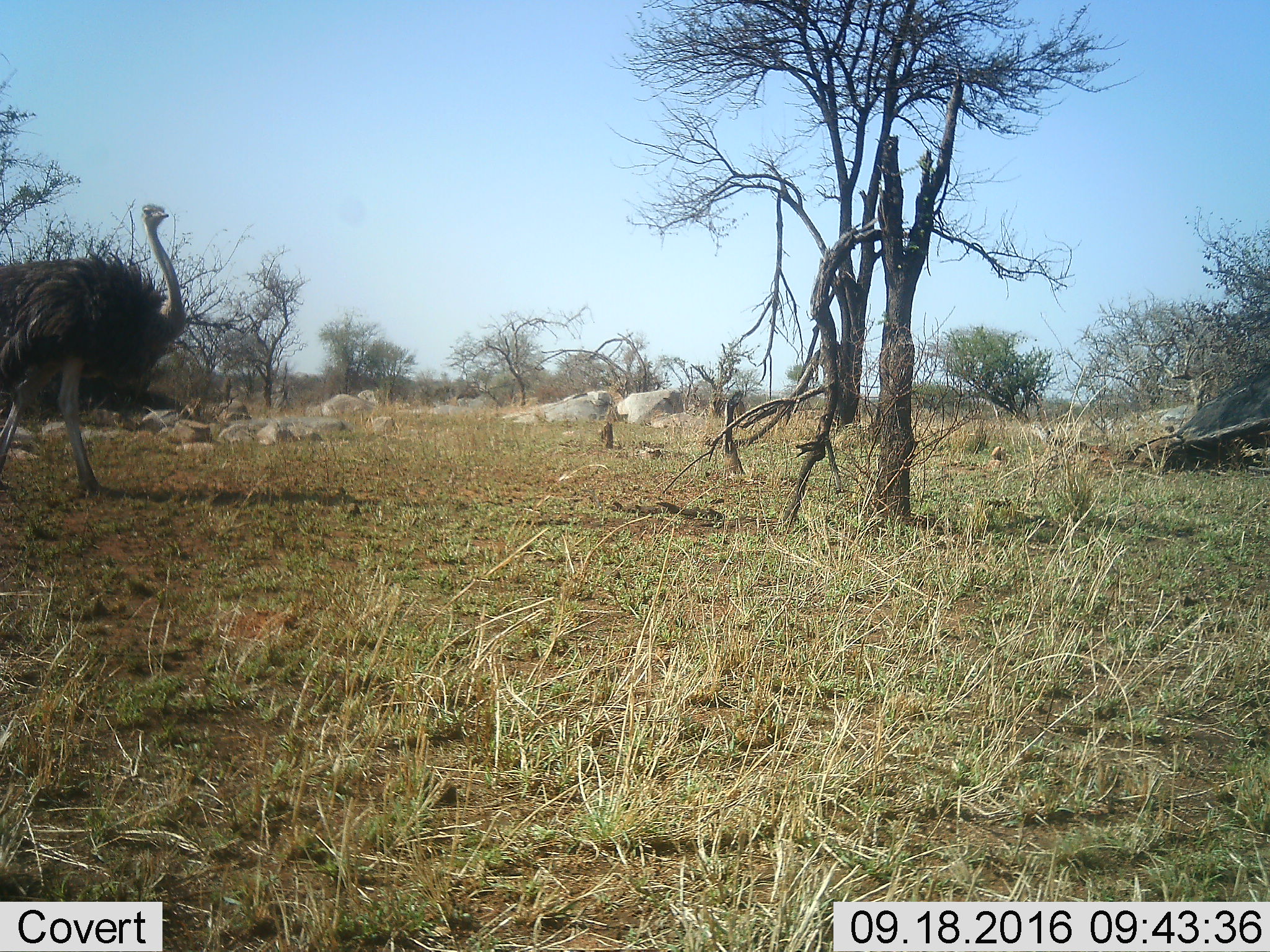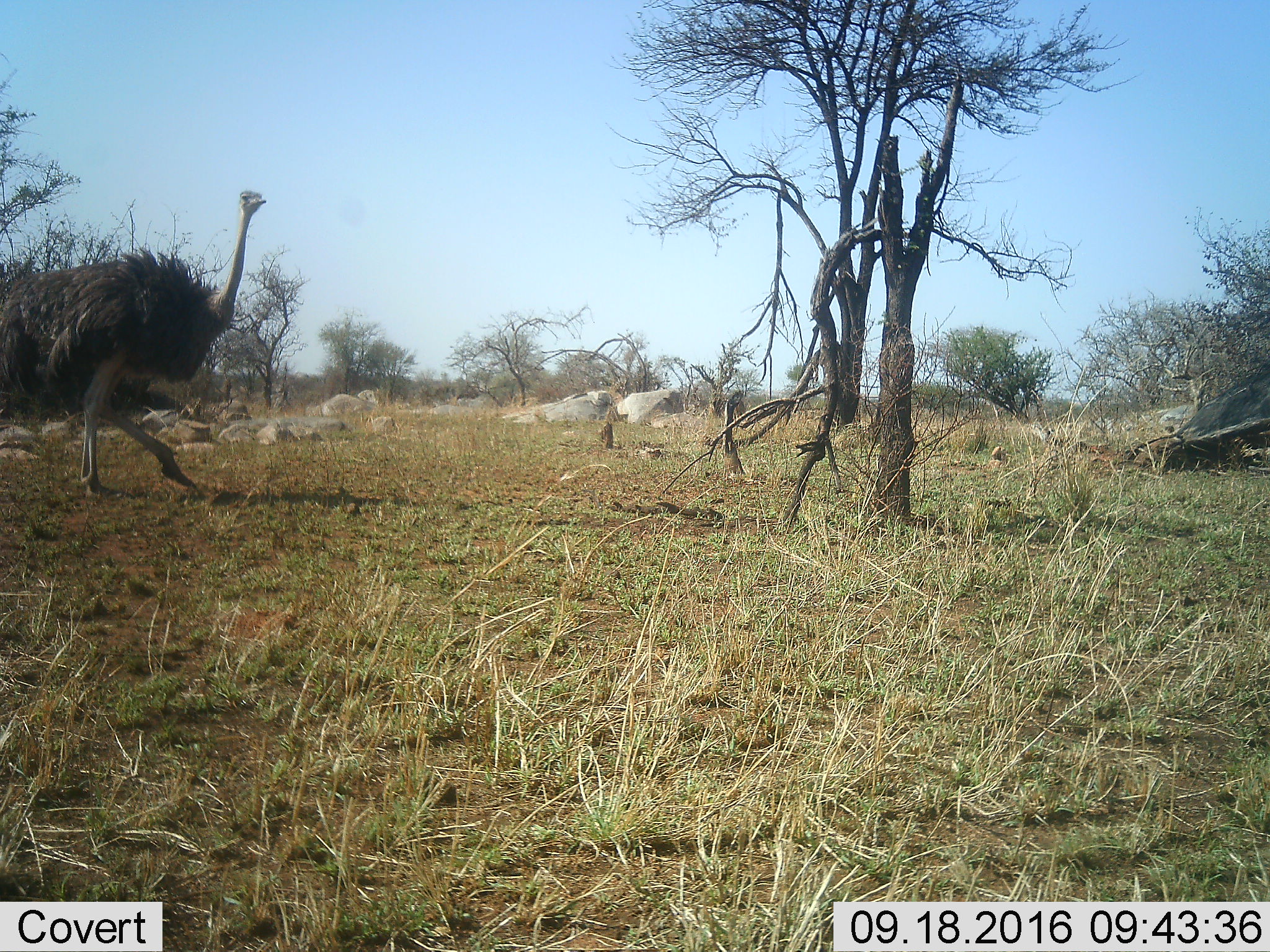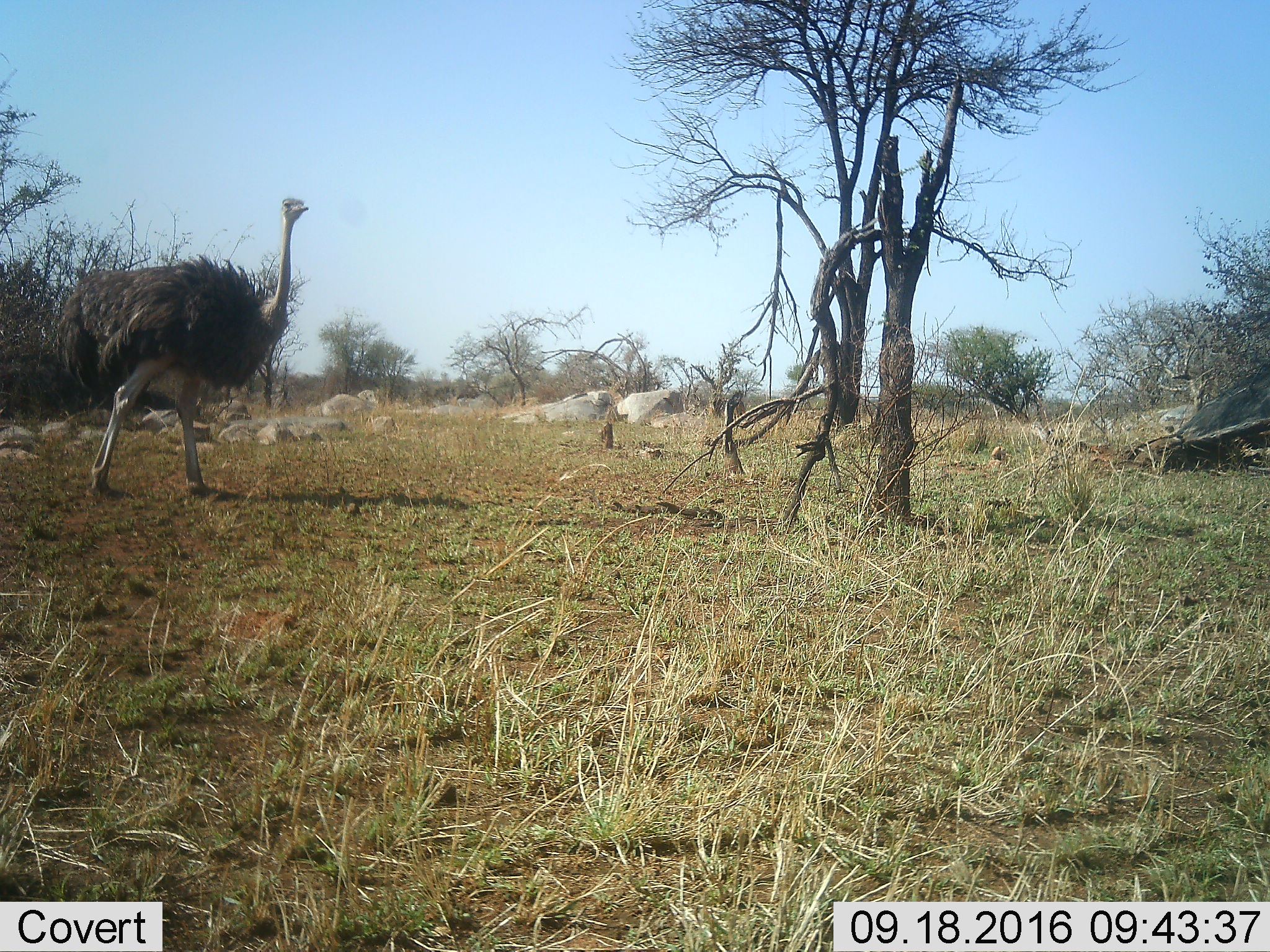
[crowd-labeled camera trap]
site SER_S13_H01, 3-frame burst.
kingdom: Animalia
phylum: Chordata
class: Aves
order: Struthioniformes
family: Struthionidae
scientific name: Struthionidae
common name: ostrich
Ostrich (Struthionidae), count 1. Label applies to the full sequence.